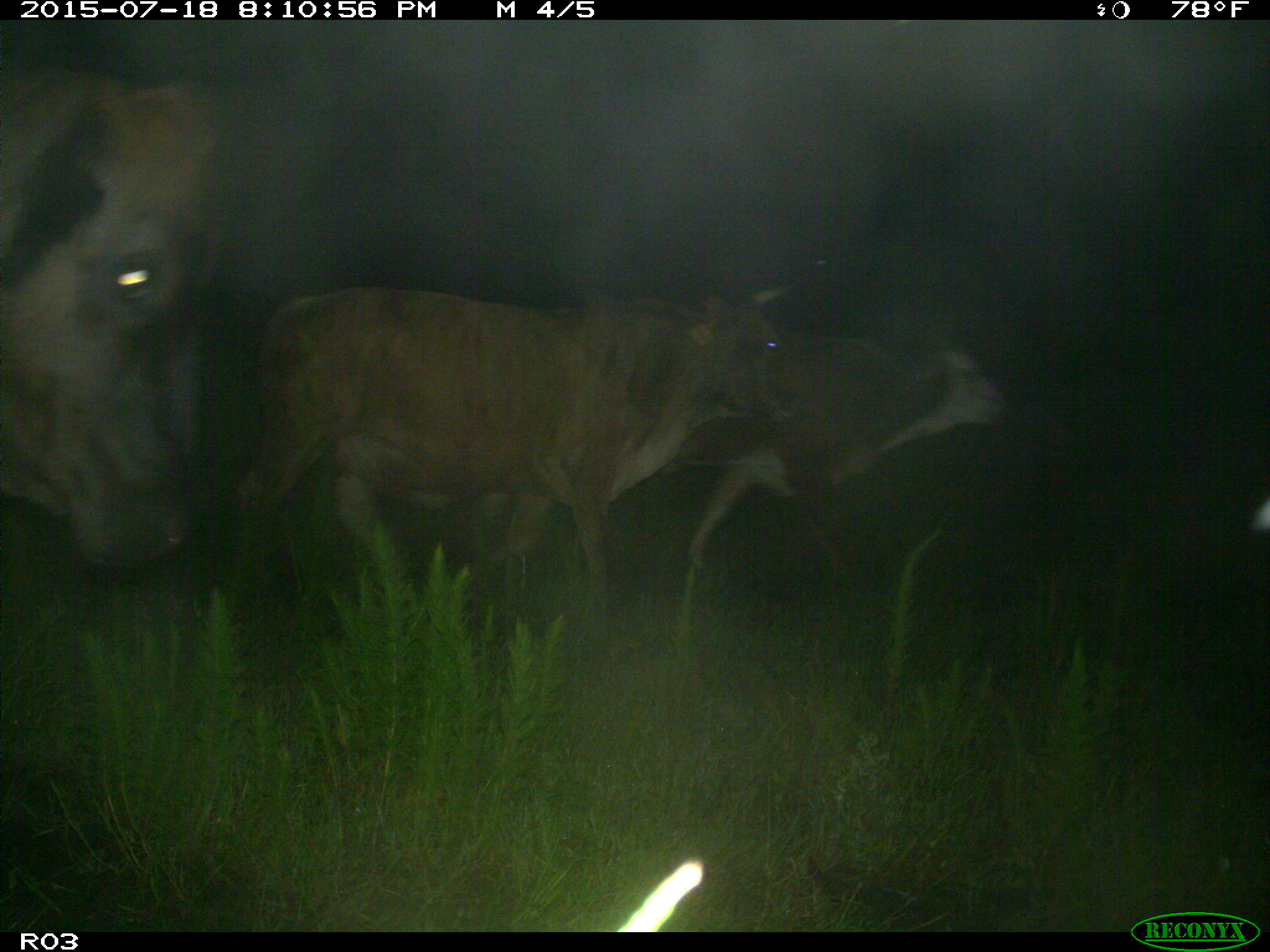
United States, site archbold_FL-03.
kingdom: Animalia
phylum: Chordata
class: Mammalia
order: Artiodactyla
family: Bovidae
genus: Bos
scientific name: Bos taurus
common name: domestic cow